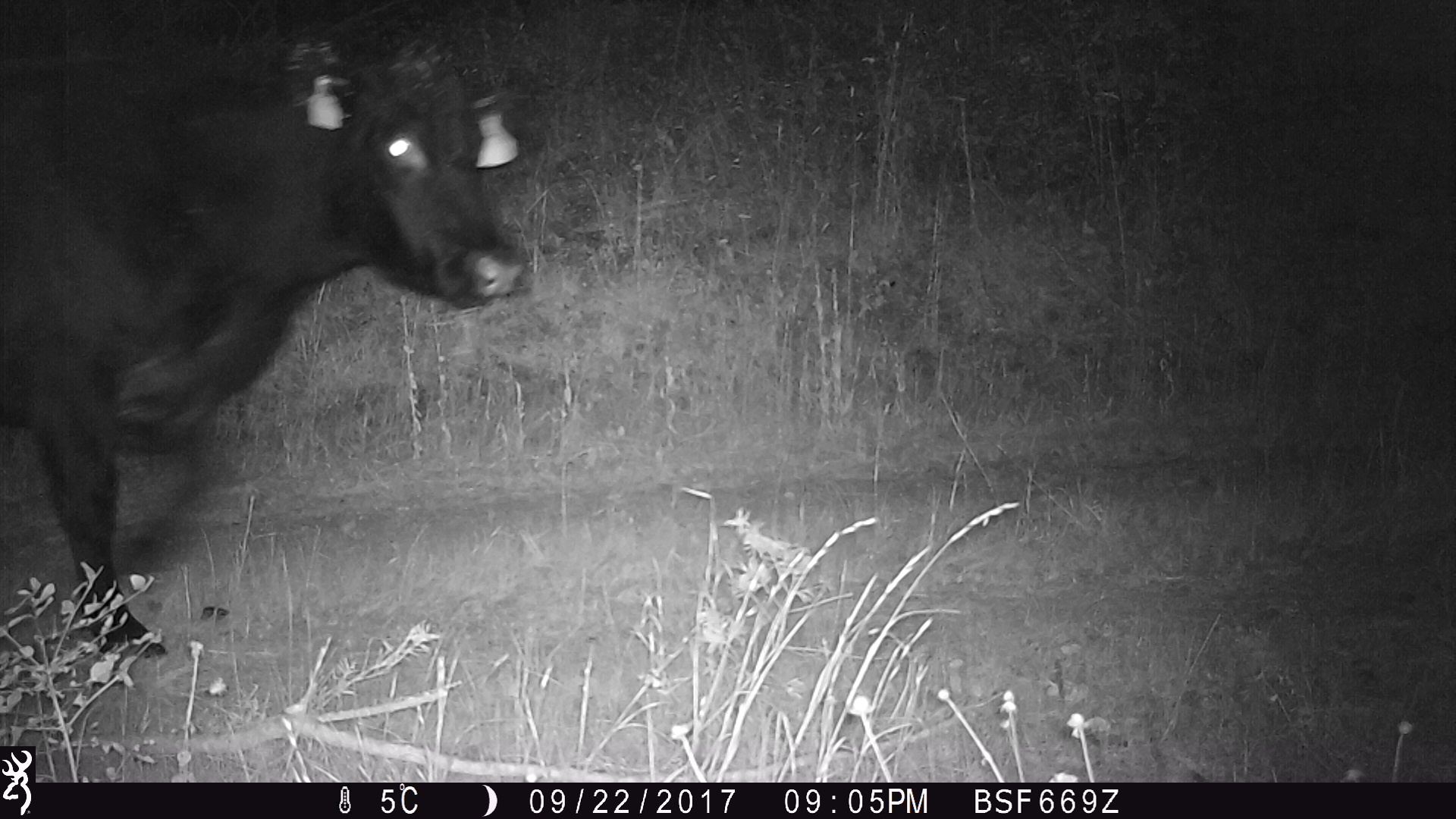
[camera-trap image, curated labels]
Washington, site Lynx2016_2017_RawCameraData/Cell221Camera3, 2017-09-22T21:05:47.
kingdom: Animalia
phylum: Chordata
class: Mammalia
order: Artiodactyla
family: Bovidae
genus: Bos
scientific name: Bos taurus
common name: domestic cattle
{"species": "domestic cattle (Bos taurus)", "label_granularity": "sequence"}